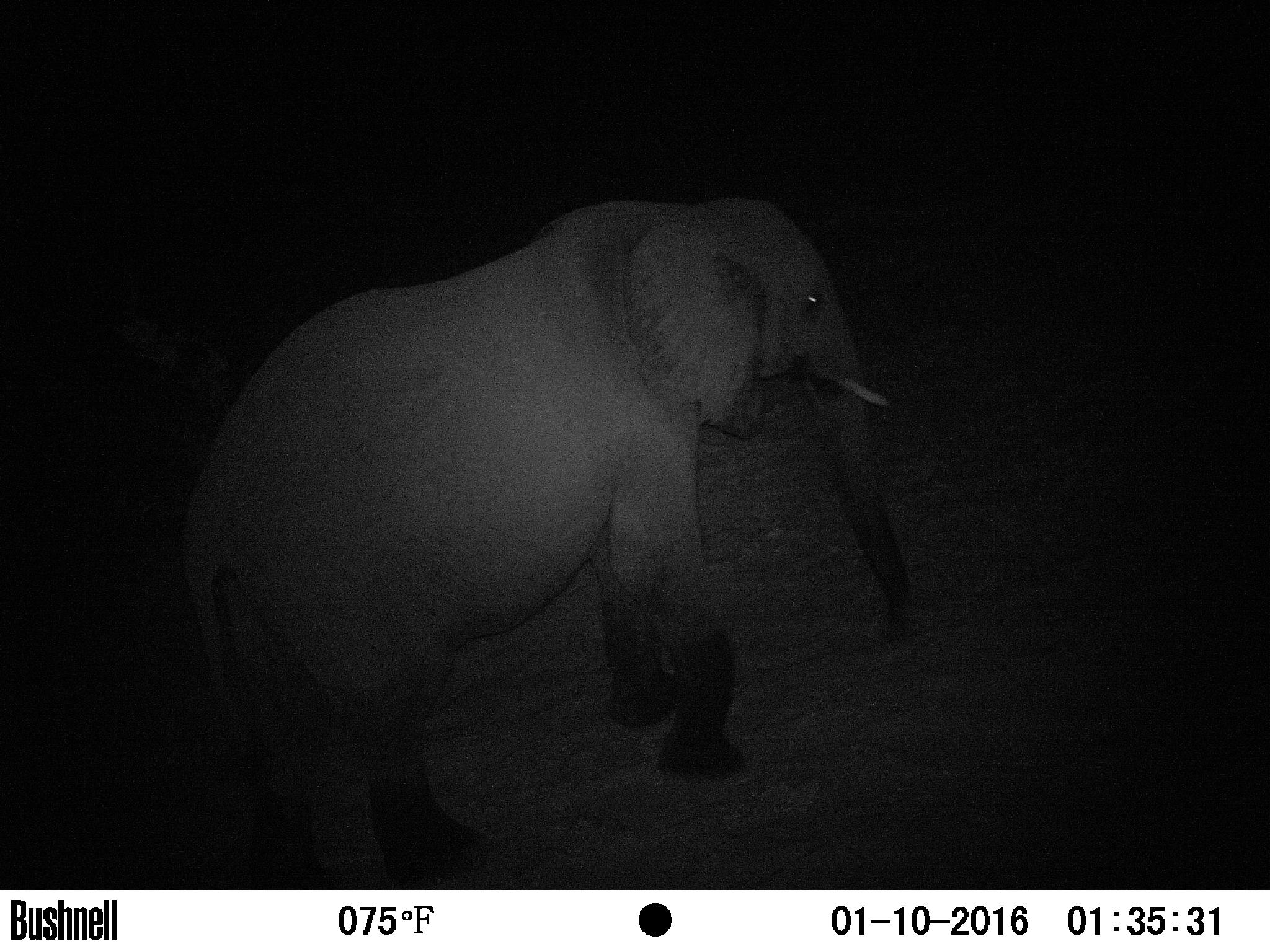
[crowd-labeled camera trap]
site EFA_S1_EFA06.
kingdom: Animalia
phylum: Chordata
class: Mammalia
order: Proboscidea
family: Elephantidae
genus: Loxodonta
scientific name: Loxodonta africana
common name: african bush elephant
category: elephant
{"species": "elephant (african bush elephant) (Loxodonta africana)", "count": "1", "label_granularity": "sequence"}